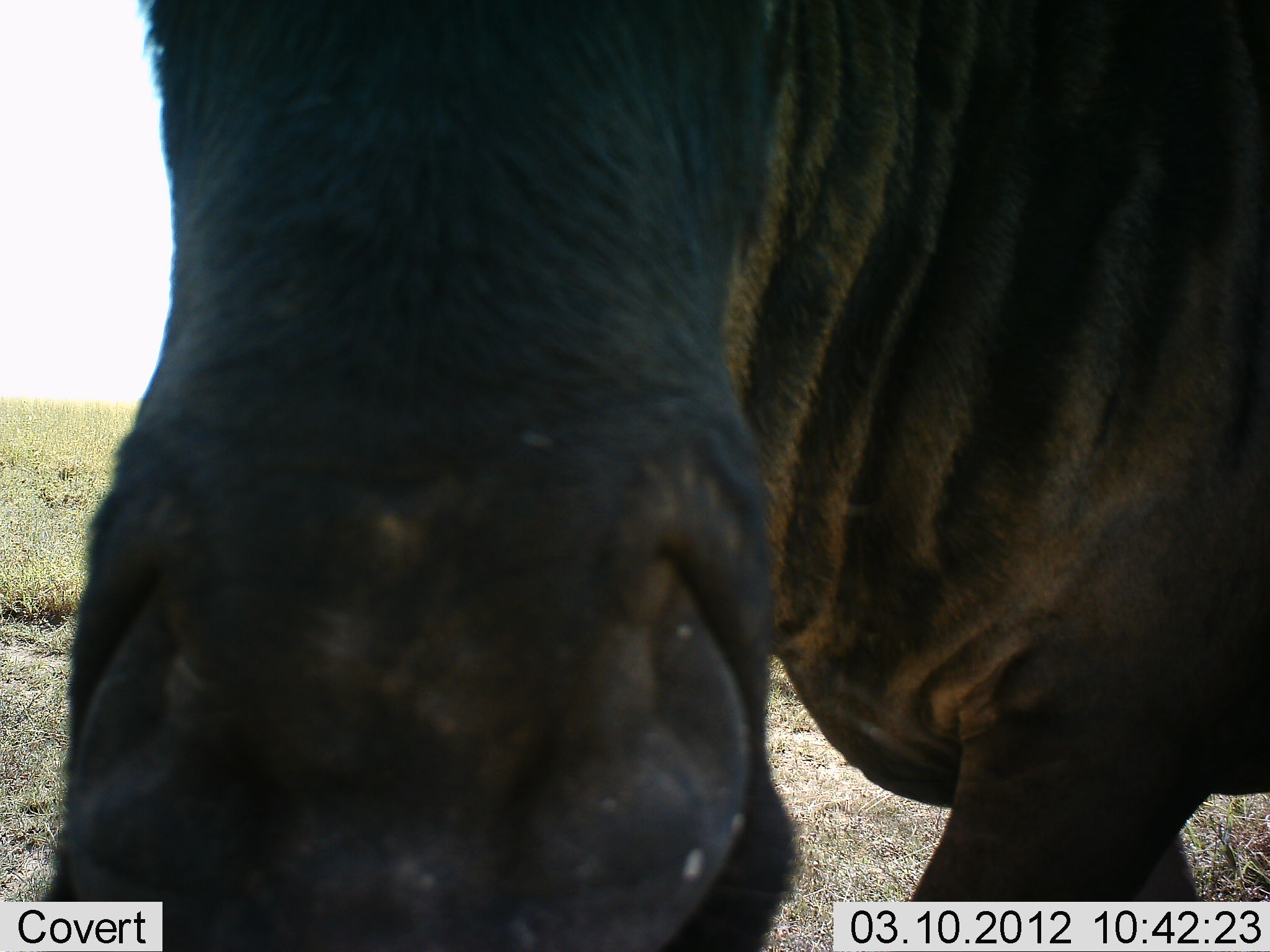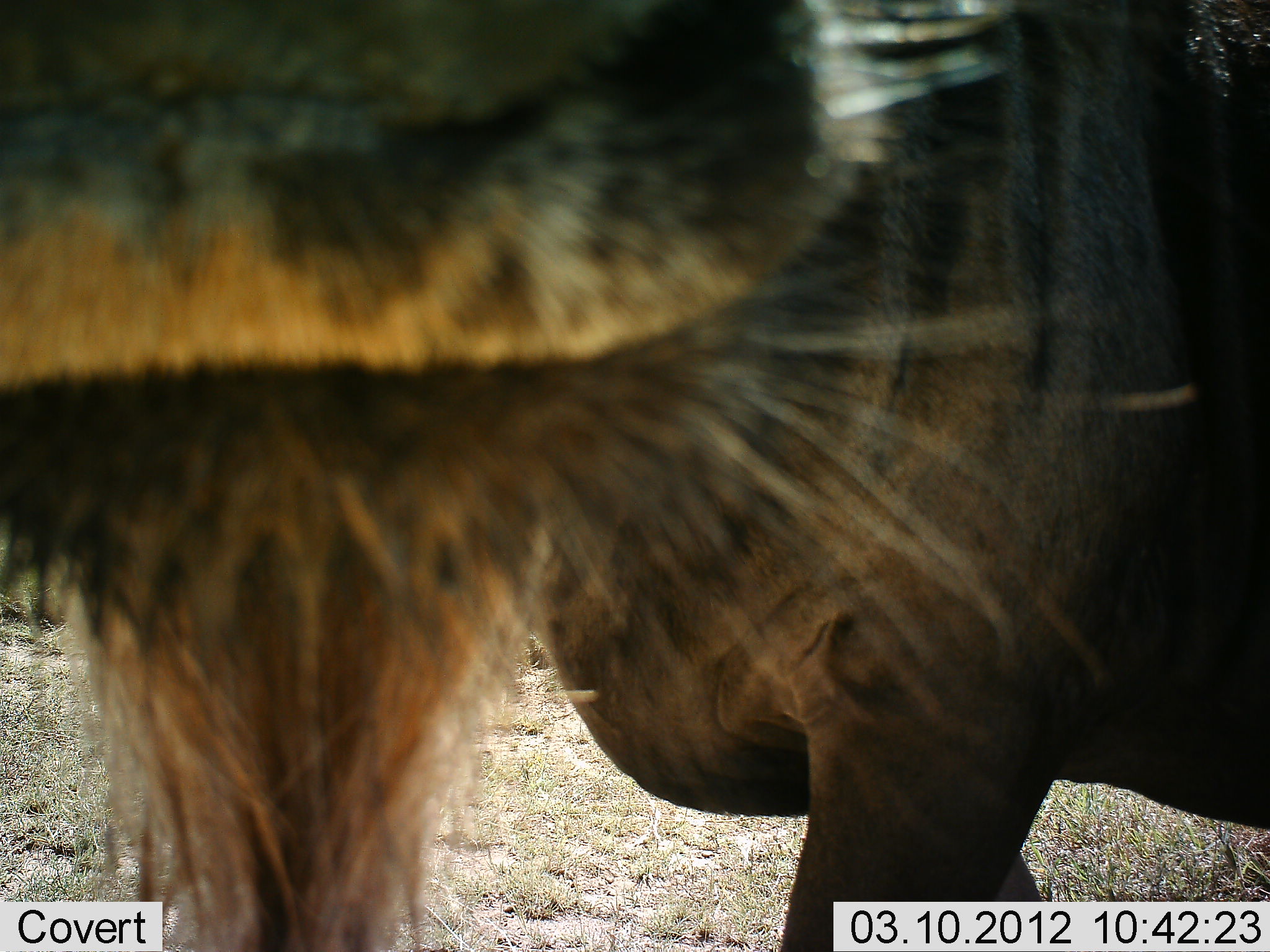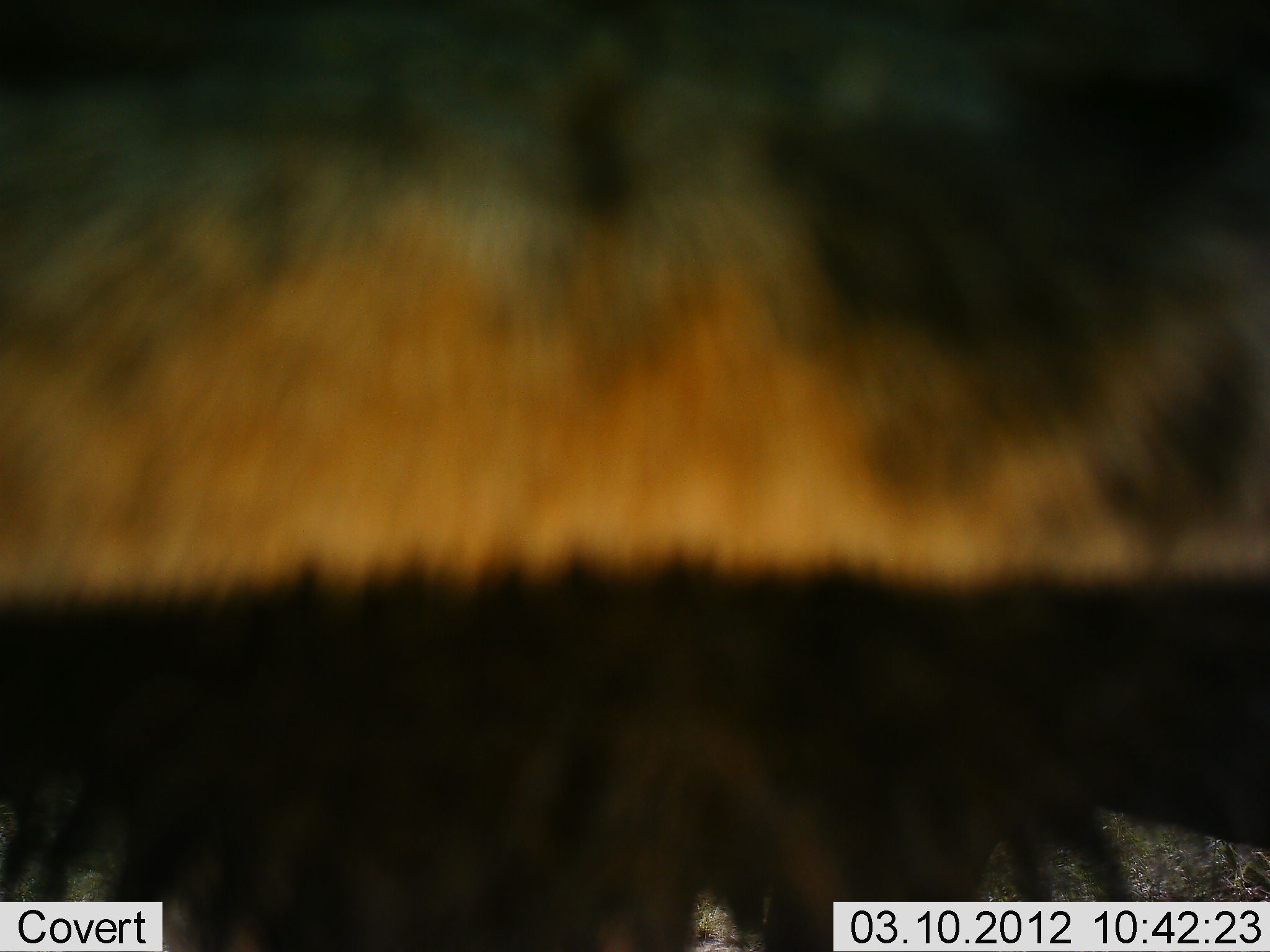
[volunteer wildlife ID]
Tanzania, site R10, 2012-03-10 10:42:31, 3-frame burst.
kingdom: Animalia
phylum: Chordata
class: Mammalia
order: Artiodactyla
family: Bovidae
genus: Connochaetes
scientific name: Connochaetes taurinus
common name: blue wildebeest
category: wildebeest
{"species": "wildebeest (blue wildebeest) (Connochaetes taurinus)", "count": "1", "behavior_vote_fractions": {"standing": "73%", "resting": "0%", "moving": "33%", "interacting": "7%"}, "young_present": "0%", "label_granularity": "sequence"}